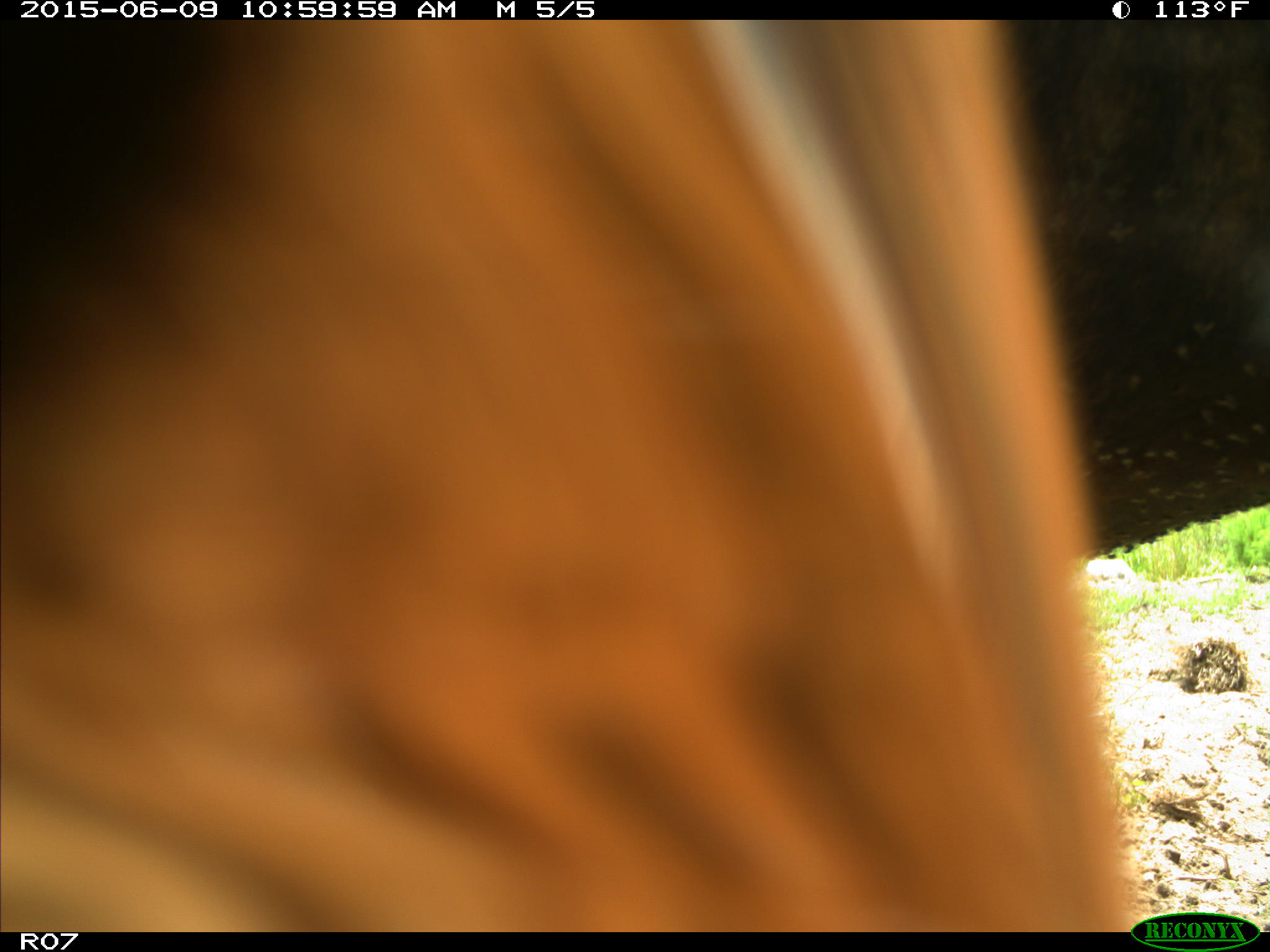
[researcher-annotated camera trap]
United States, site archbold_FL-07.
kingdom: Animalia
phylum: Chordata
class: Mammalia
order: Artiodactyla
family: Bovidae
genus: Bos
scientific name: Bos taurus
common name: domestic cow